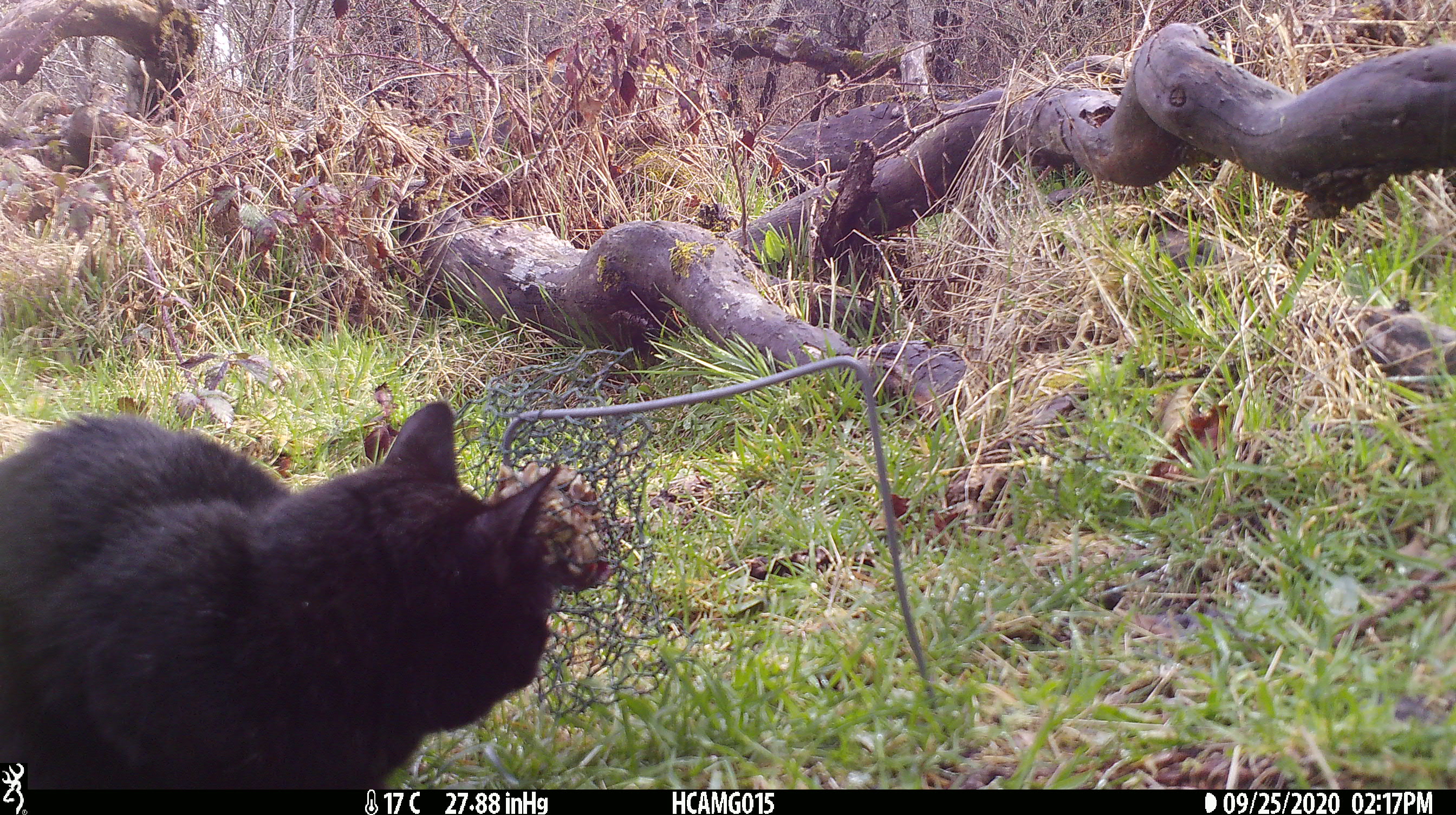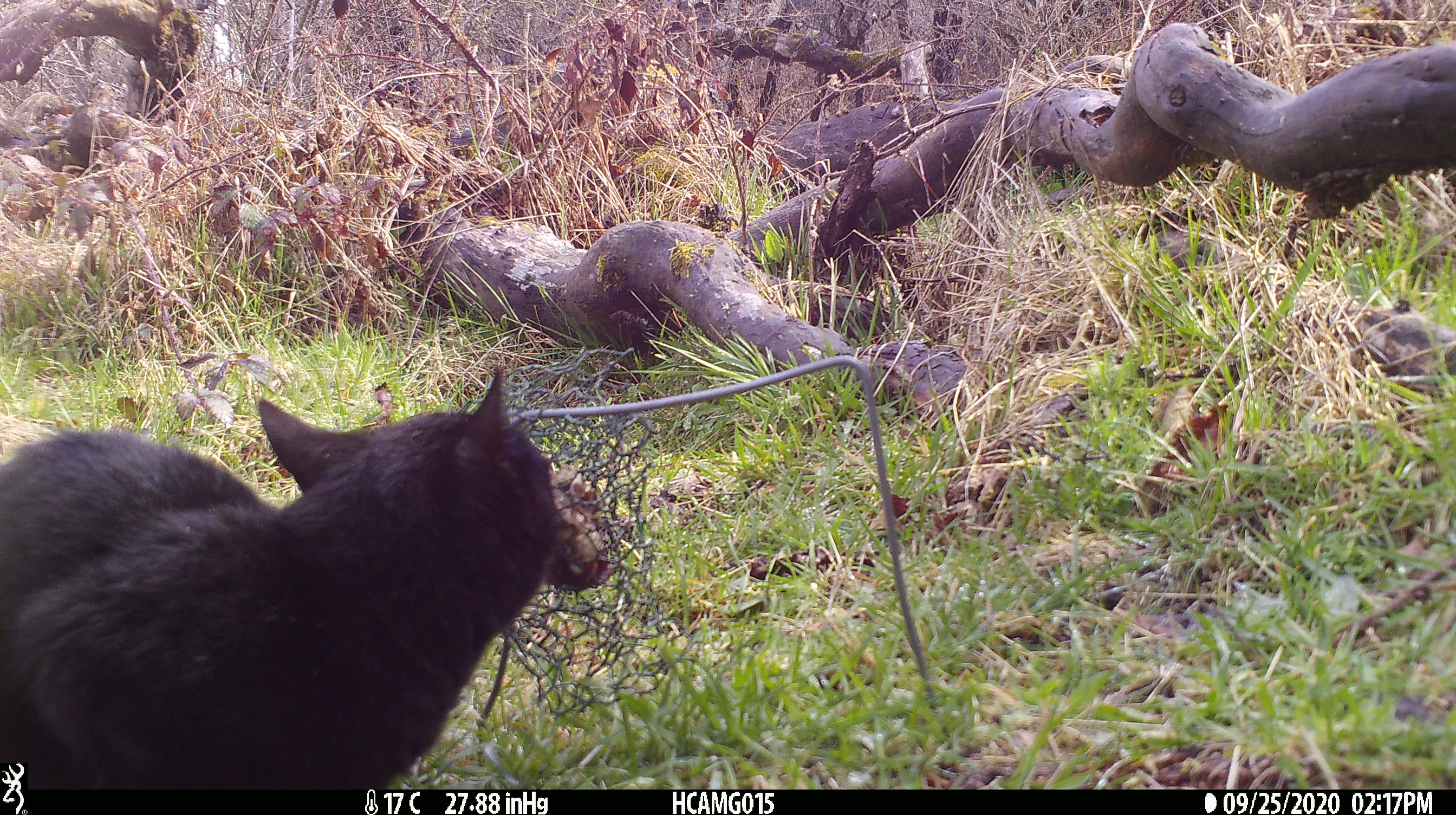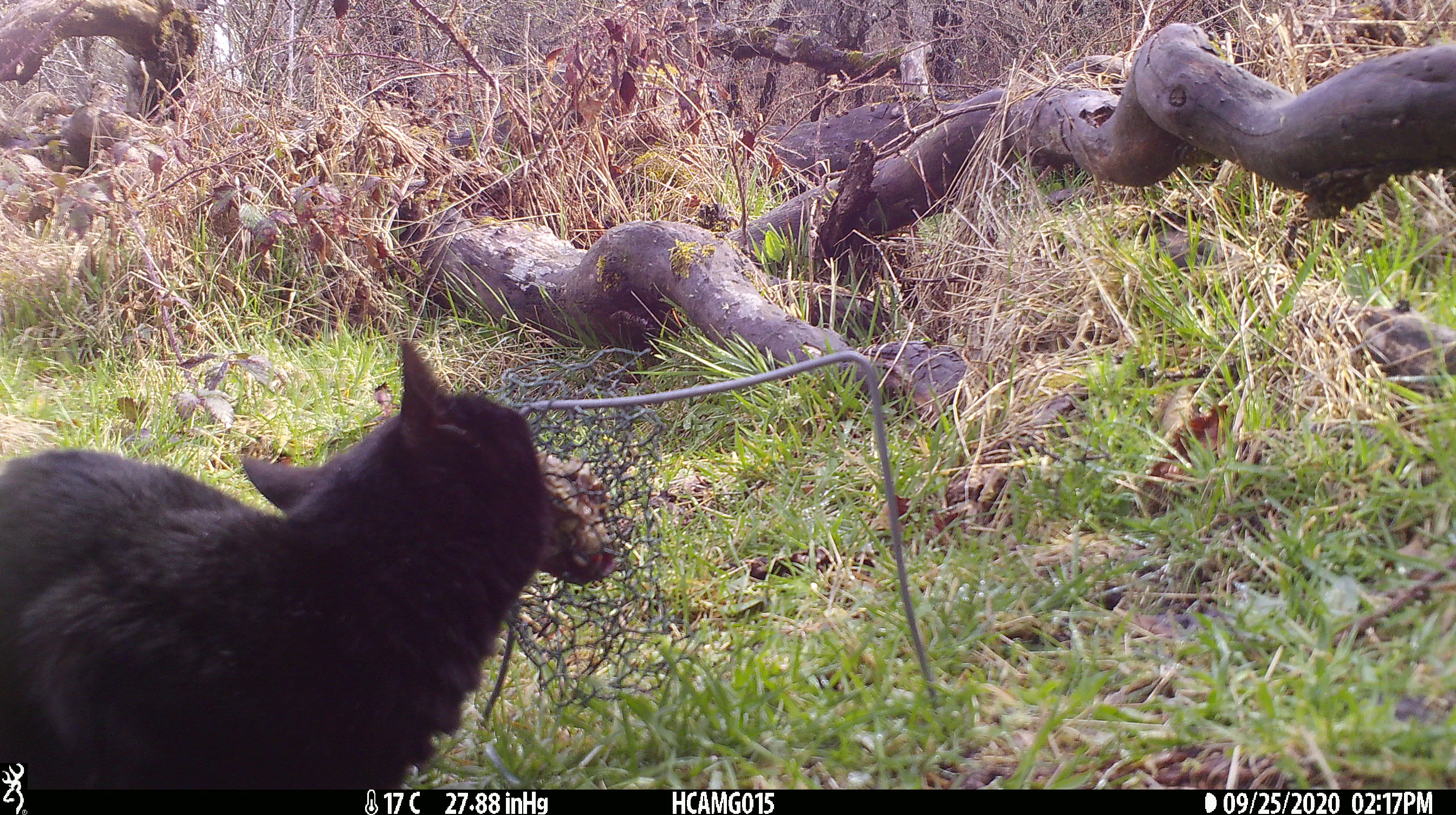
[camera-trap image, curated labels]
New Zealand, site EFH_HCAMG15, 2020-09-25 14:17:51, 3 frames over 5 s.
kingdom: Animalia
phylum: Chordata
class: Mammalia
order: Carnivora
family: Felidae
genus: Felis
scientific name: Felis catus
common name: domestic cat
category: cat